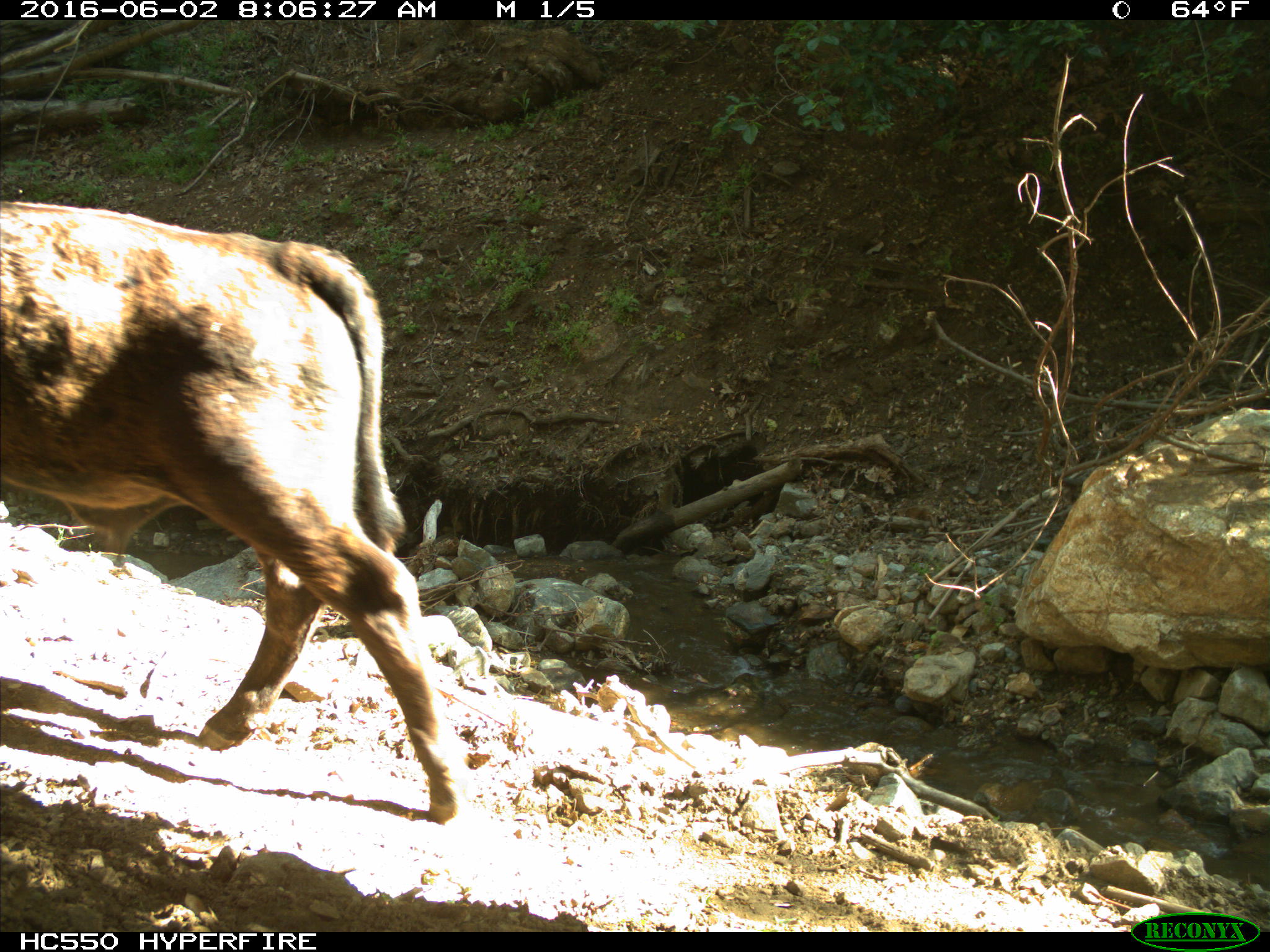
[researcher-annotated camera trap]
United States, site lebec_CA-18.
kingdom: Animalia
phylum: Chordata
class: Mammalia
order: Artiodactyla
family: Bovidae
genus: Bos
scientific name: Bos taurus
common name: domestic cow